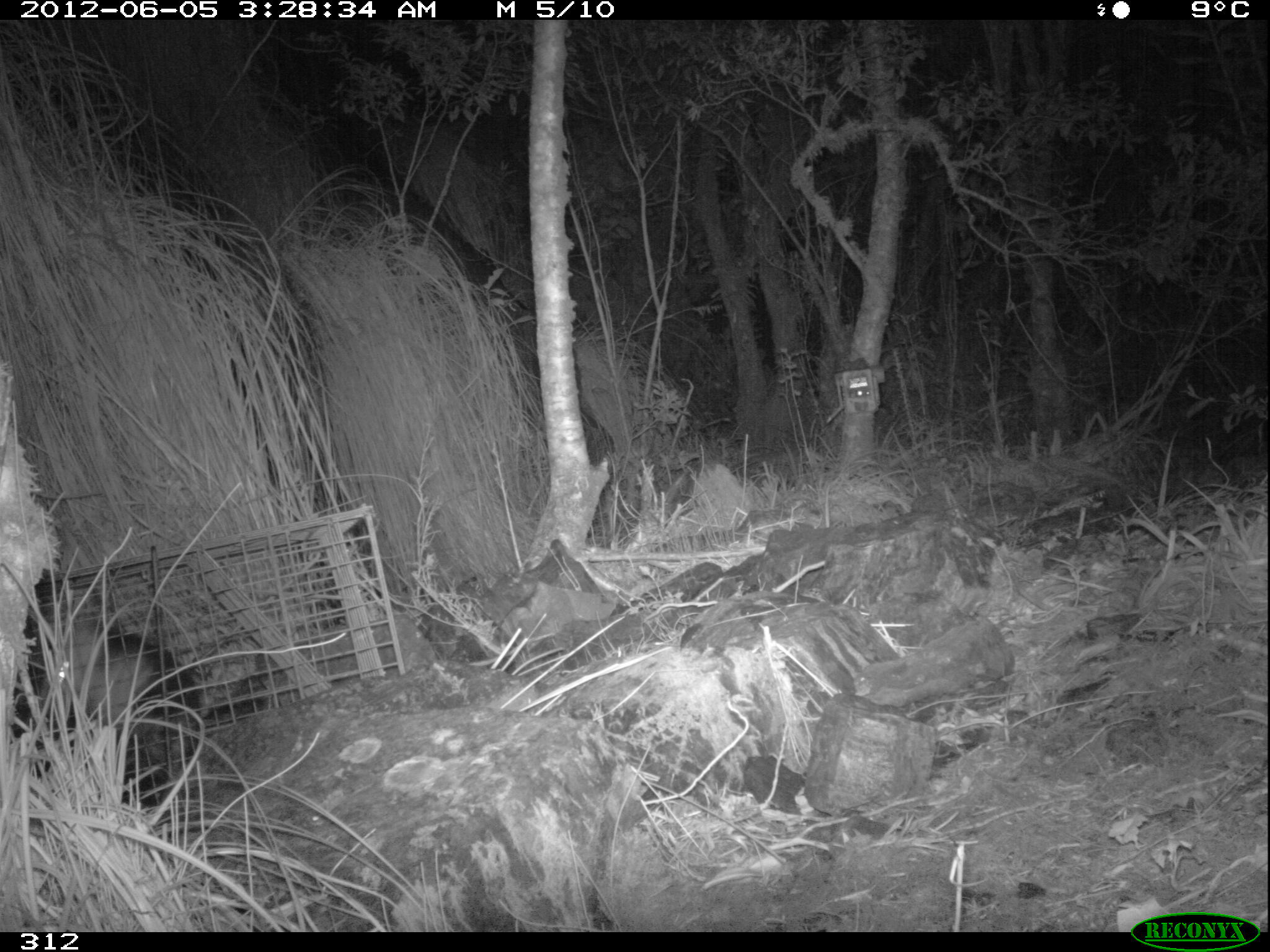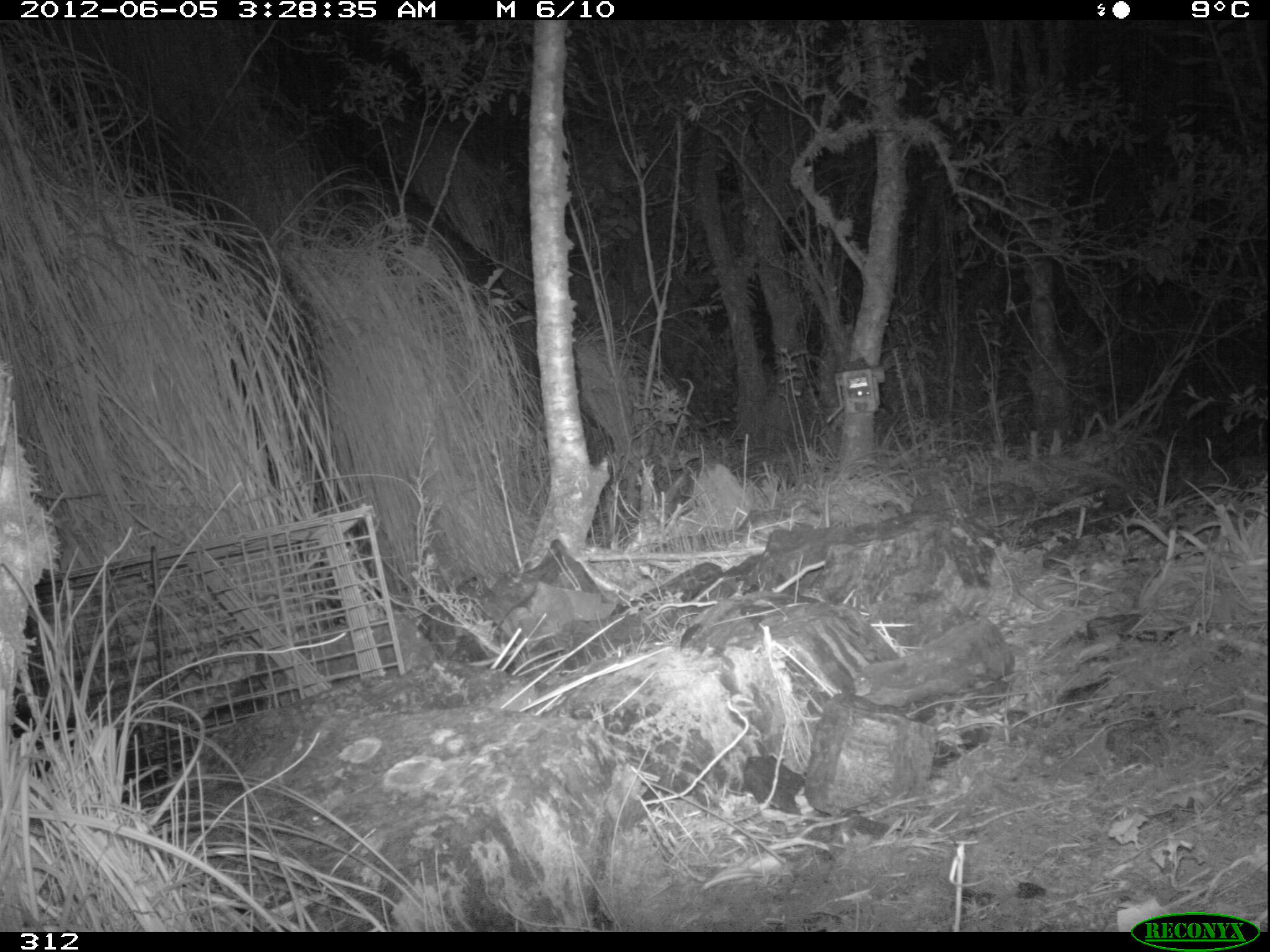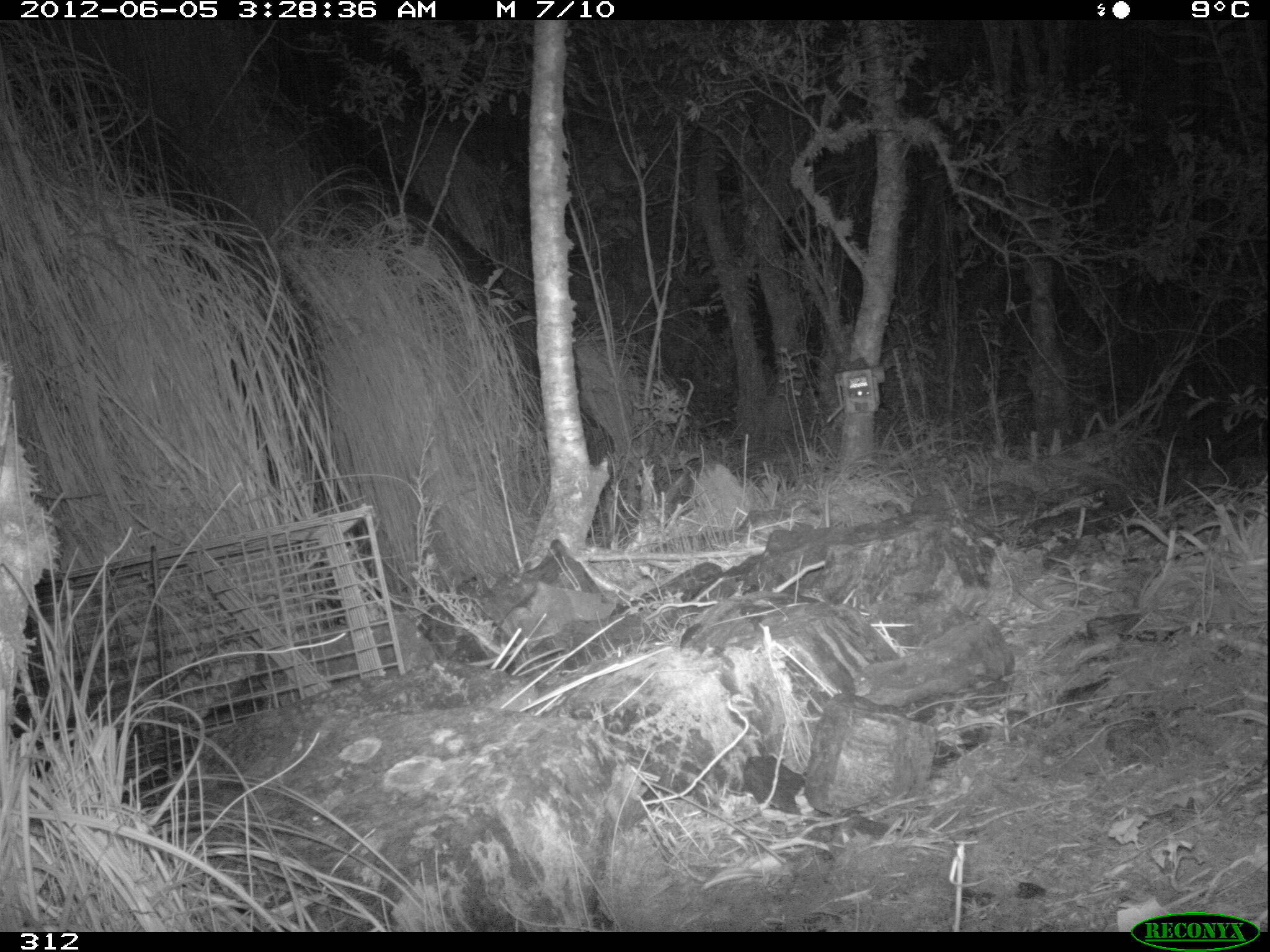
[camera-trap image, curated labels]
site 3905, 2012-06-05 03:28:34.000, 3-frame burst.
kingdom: Animalia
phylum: Chordata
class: Mammalia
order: Didelphimorphia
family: Didelphidae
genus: Didelphis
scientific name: Didelphis pernigra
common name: andean white-eared opossum